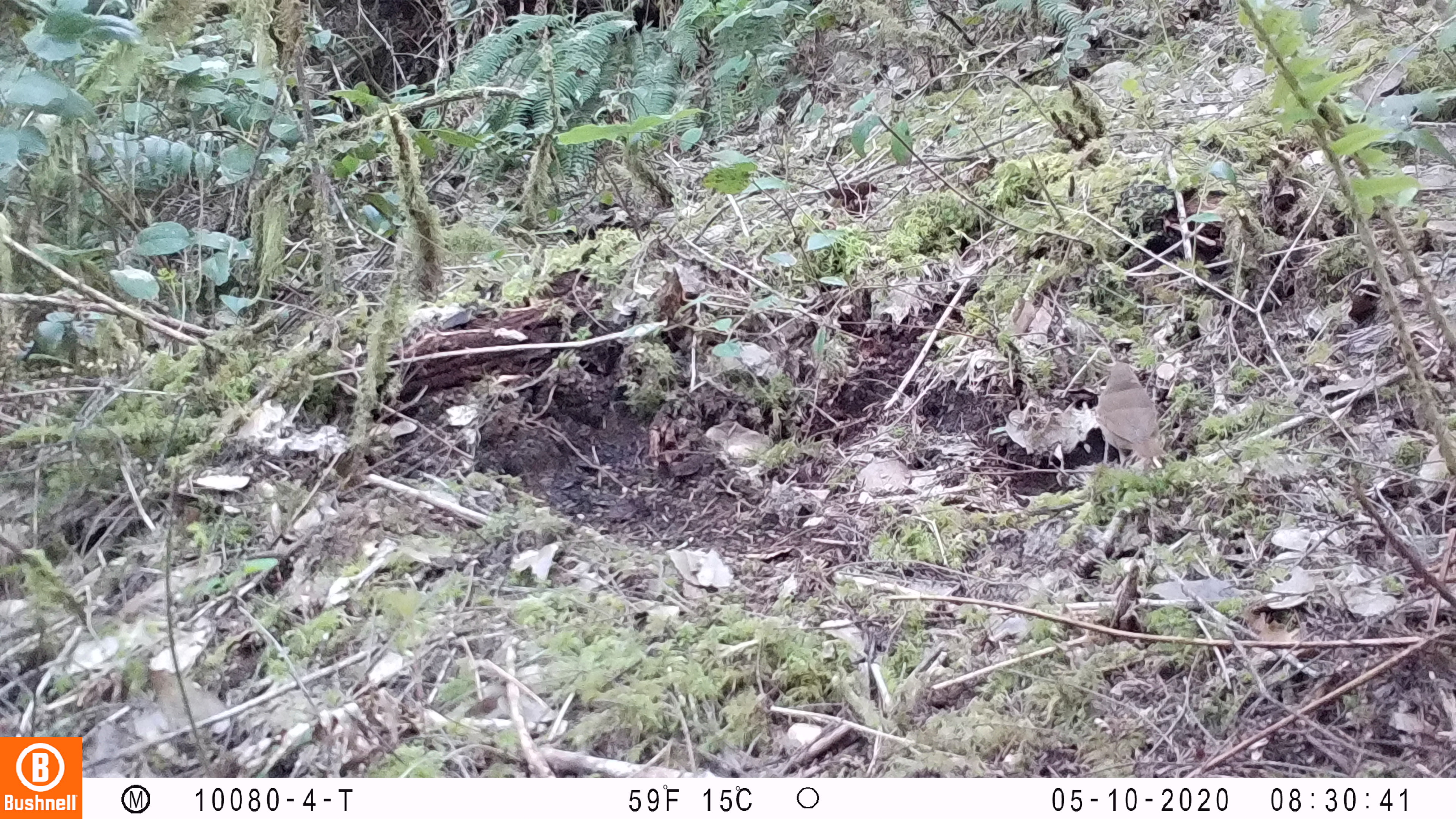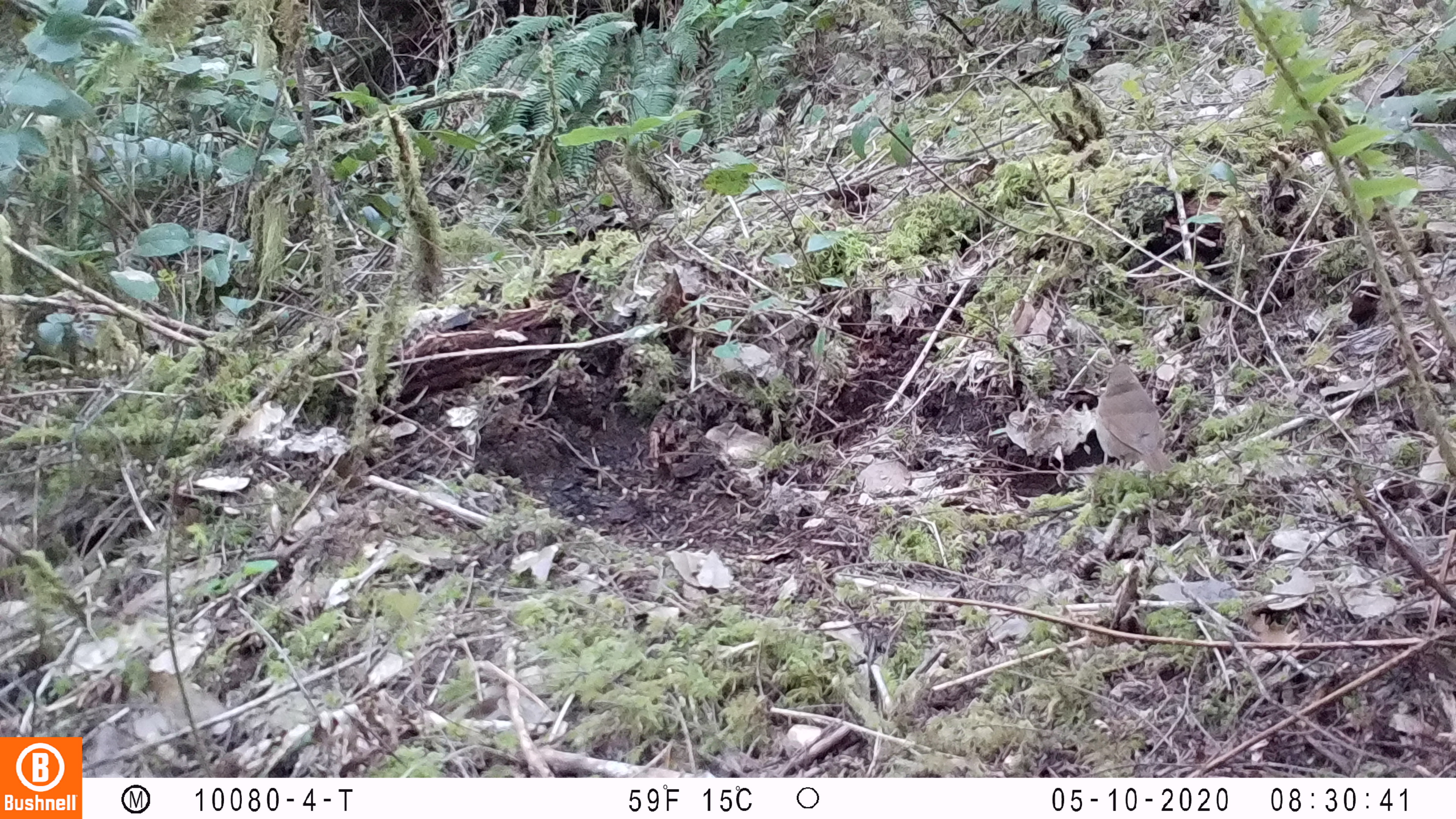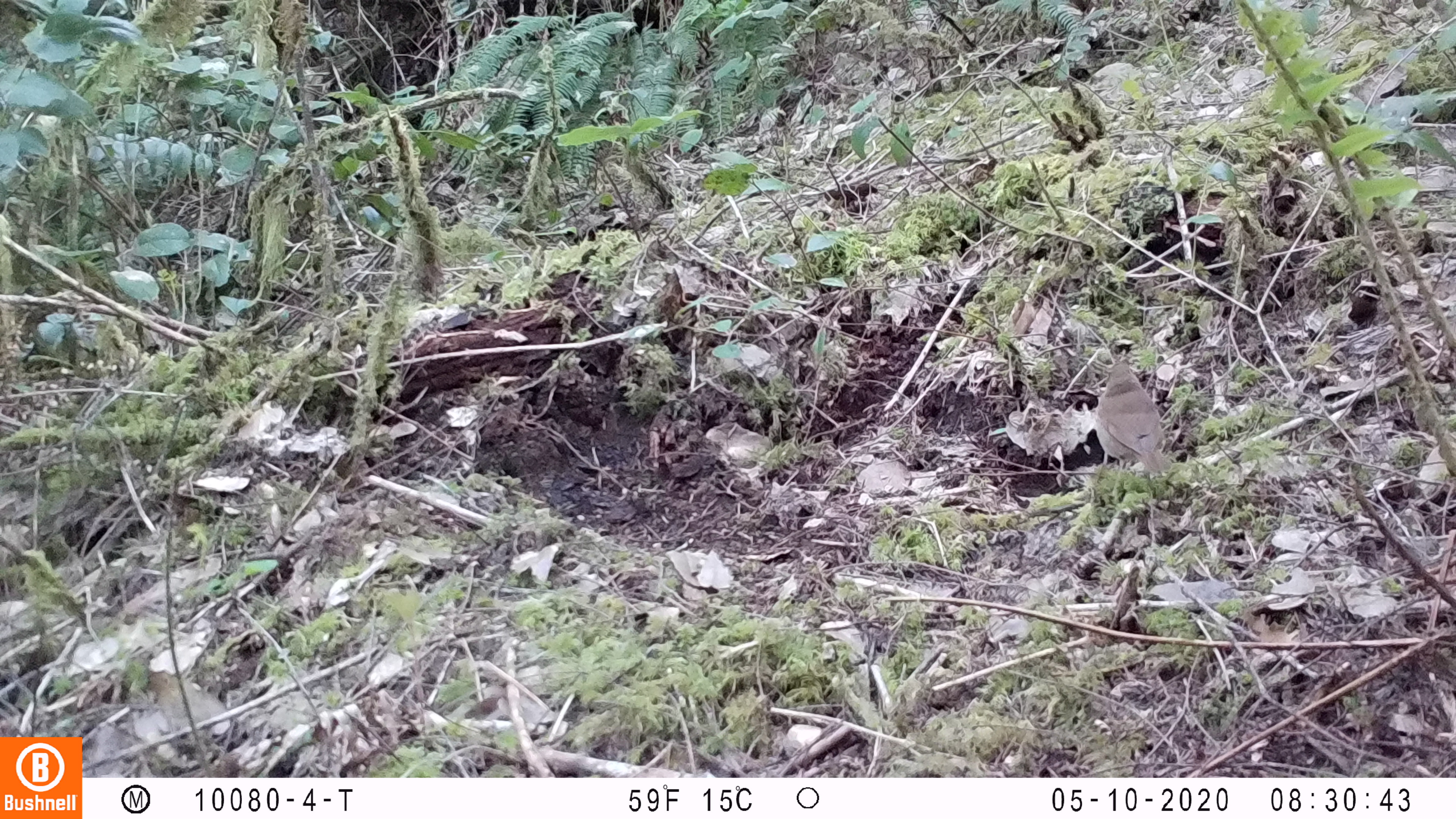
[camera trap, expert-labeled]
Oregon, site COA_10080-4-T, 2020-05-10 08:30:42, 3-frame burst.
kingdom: Animalia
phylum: Chordata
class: Aves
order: Passeriformes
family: Turdidae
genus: Catharus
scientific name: Catharus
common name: brown thrushes and nightingale-thrushes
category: catharus species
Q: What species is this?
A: Catharus species (brown thrushes and nightingale-thrushes) (Catharus).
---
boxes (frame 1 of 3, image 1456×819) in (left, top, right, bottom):
catharus species: (1089, 353, 1184, 488)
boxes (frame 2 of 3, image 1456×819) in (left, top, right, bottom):
catharus species: (1084, 347, 1188, 494)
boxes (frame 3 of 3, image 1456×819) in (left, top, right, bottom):
catharus species: (1088, 351, 1182, 503)